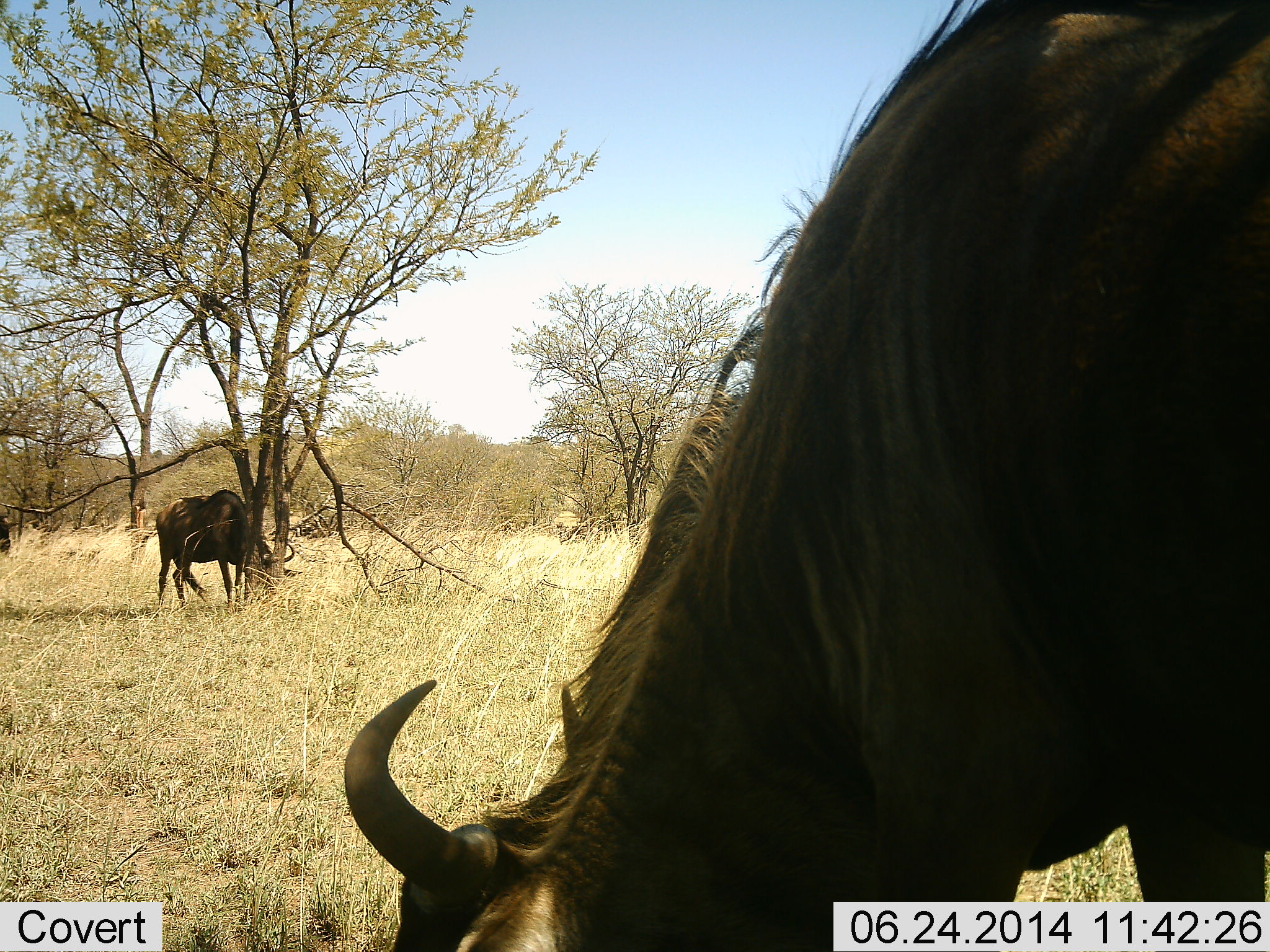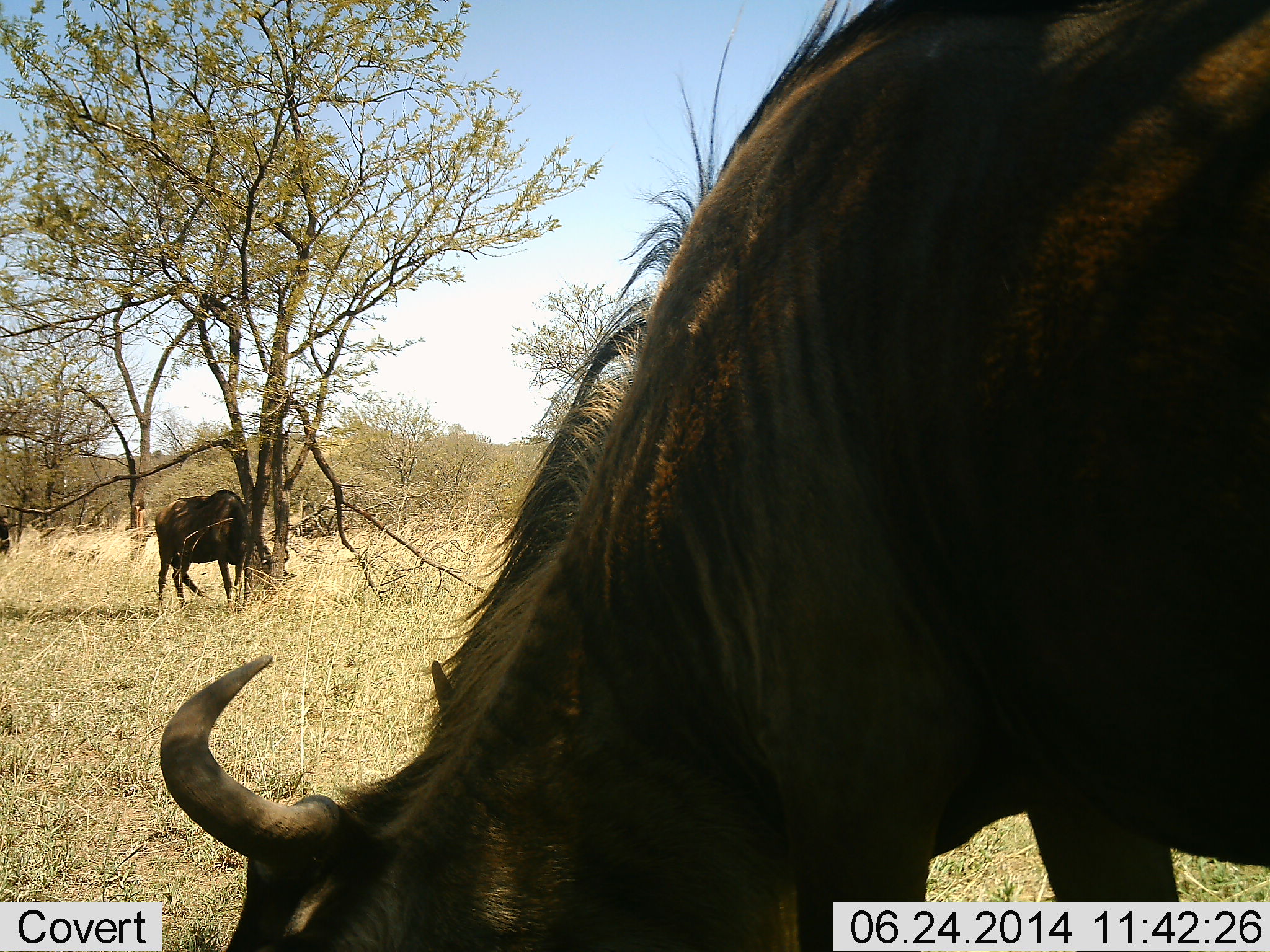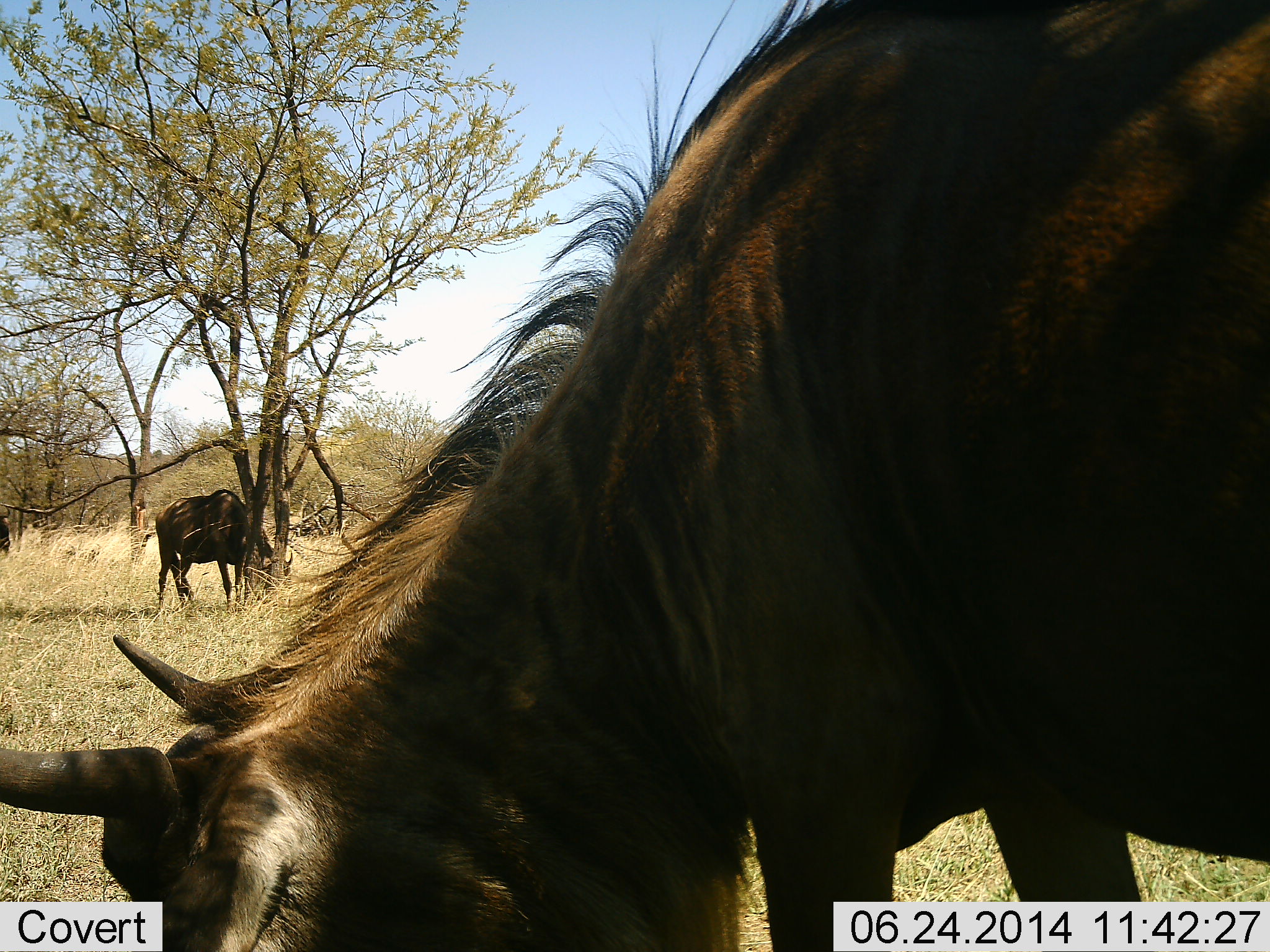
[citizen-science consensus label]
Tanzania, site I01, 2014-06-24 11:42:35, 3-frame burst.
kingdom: Animalia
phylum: Chordata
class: Mammalia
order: Artiodactyla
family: Bovidae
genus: Connochaetes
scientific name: Connochaetes taurinus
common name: blue wildebeest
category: wildebeest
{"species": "wildebeest (blue wildebeest) (Connochaetes taurinus)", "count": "2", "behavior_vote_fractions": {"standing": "20%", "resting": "0%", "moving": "10%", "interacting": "0%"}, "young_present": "0%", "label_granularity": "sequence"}